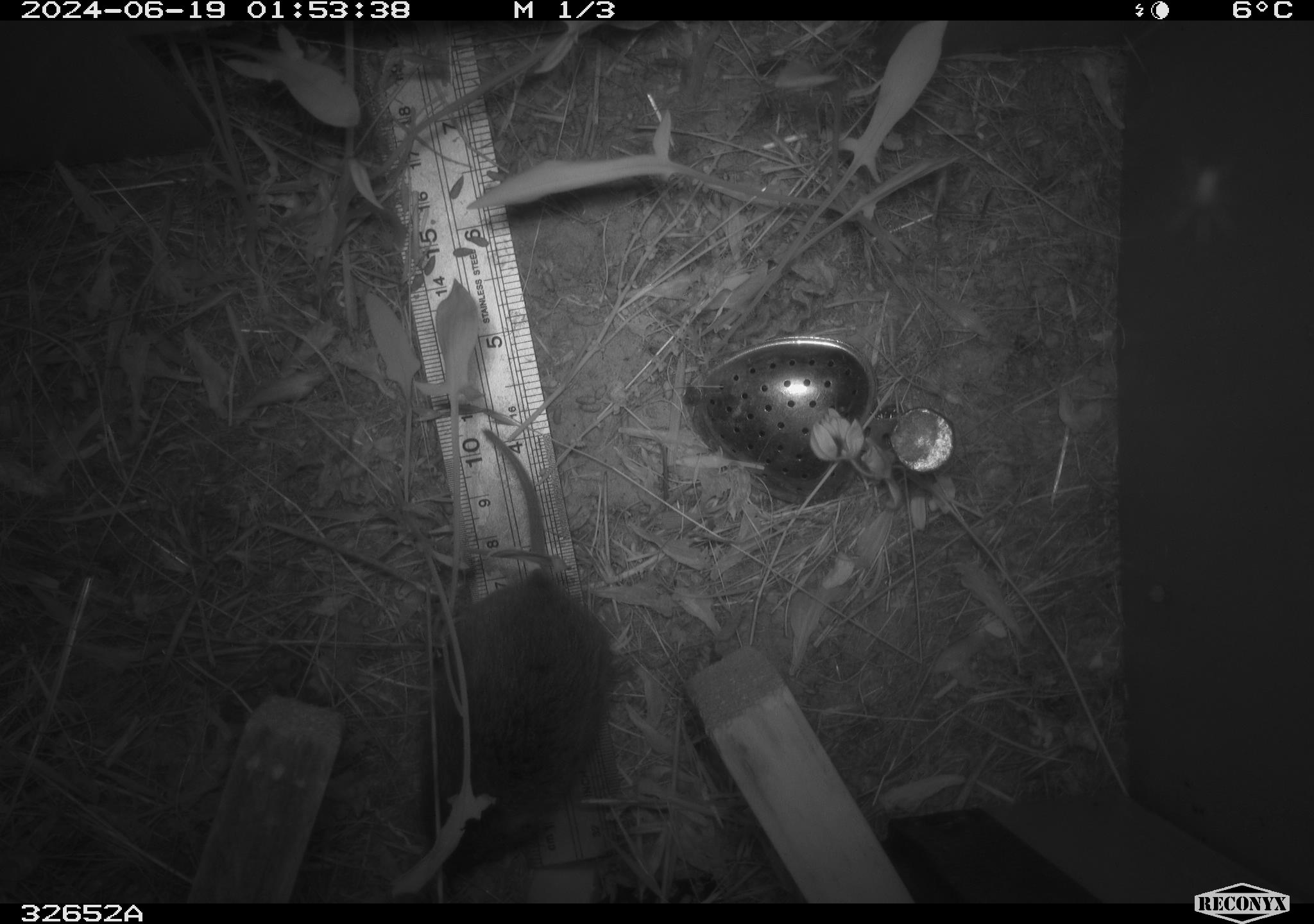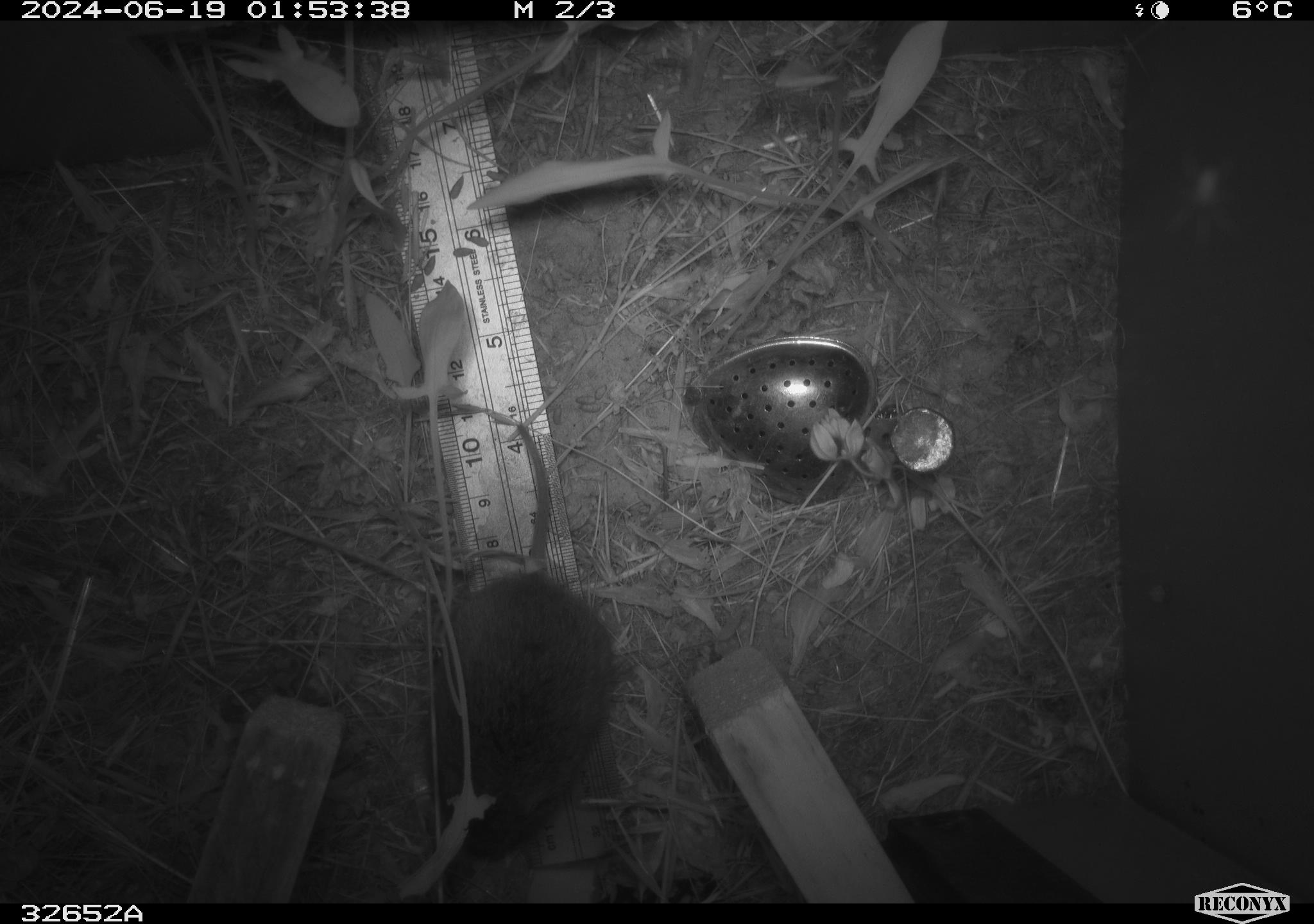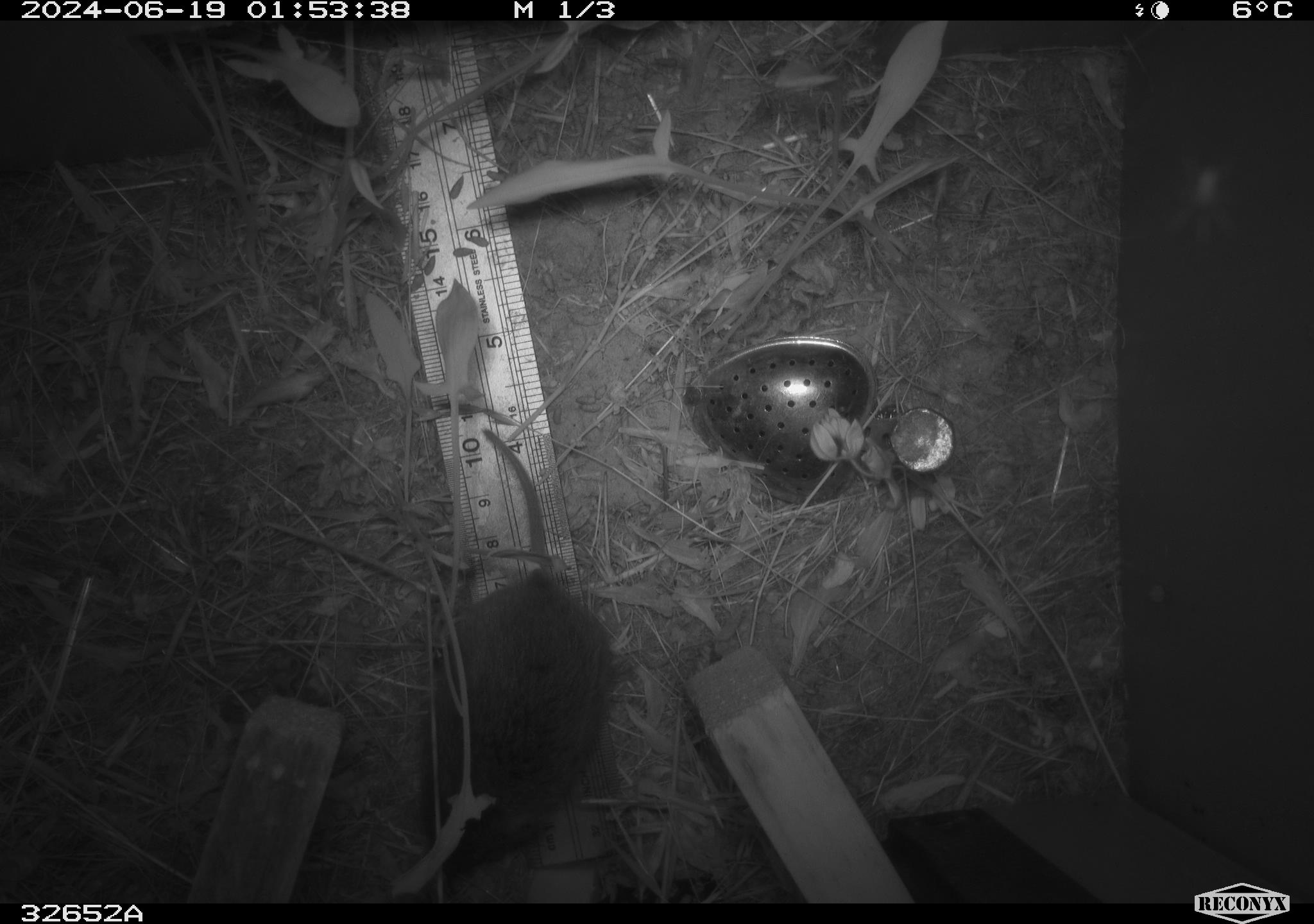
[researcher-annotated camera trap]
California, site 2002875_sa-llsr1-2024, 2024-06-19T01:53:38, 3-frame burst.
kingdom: Animalia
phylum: Chordata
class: Mammalia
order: Rodentia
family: Cricetidae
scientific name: Arvicolinae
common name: voles, lemmings, and muskrats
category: arvicolinae subfamily